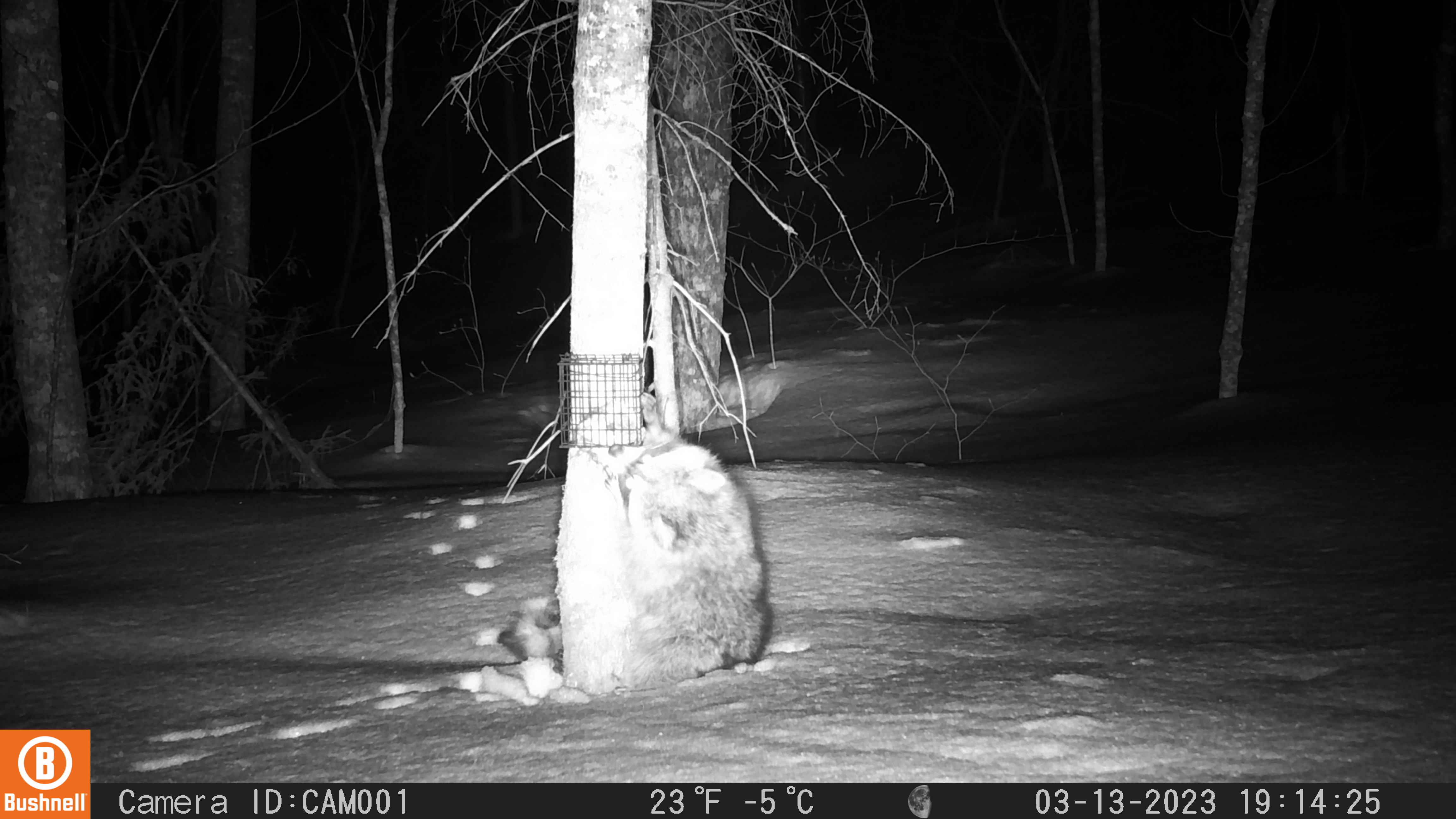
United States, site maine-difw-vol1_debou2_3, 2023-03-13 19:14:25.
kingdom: Animalia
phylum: Chordata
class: Mammalia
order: Carnivora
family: Procyonidae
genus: Procyon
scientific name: Procyon lotor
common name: raccoon